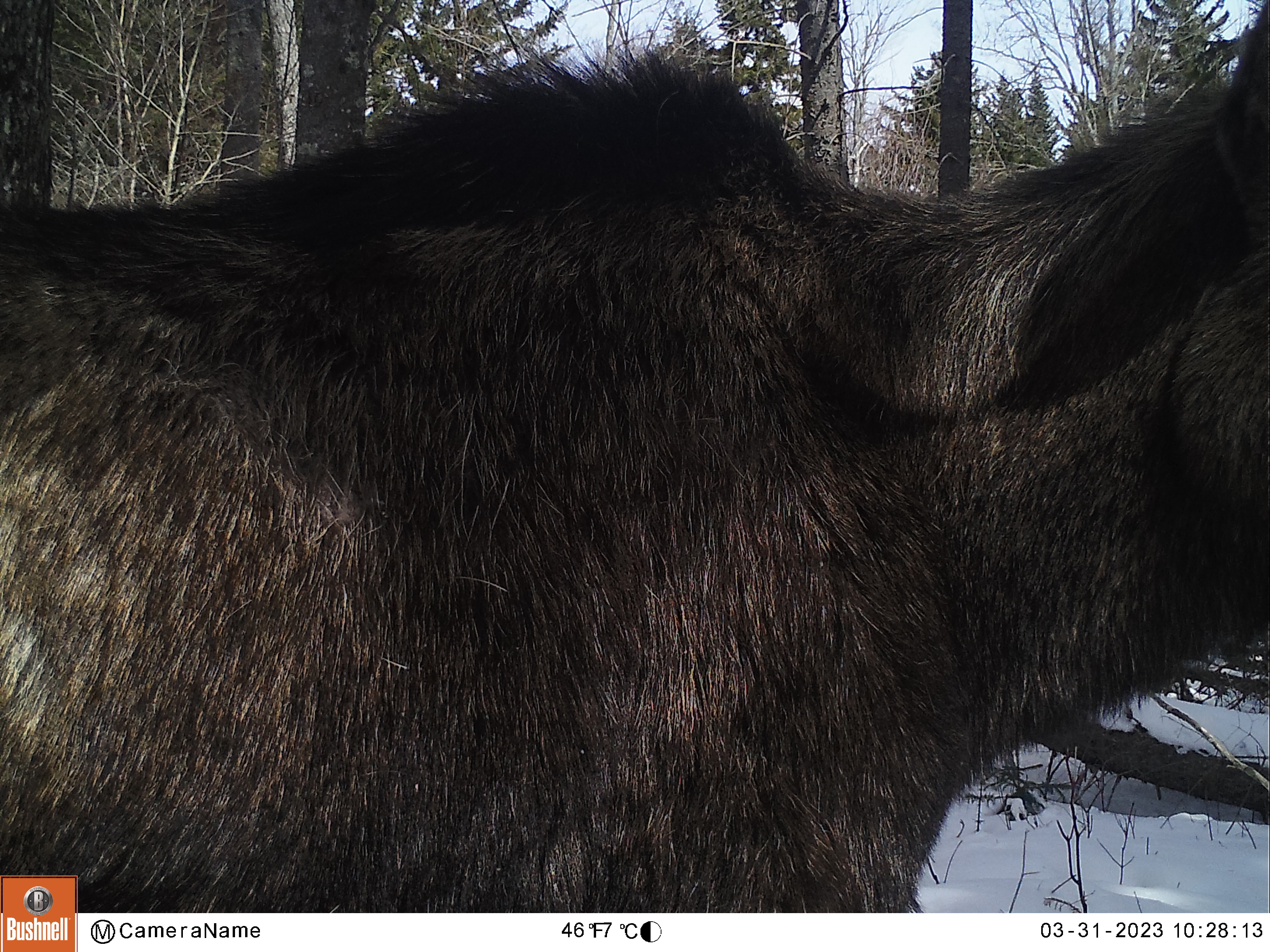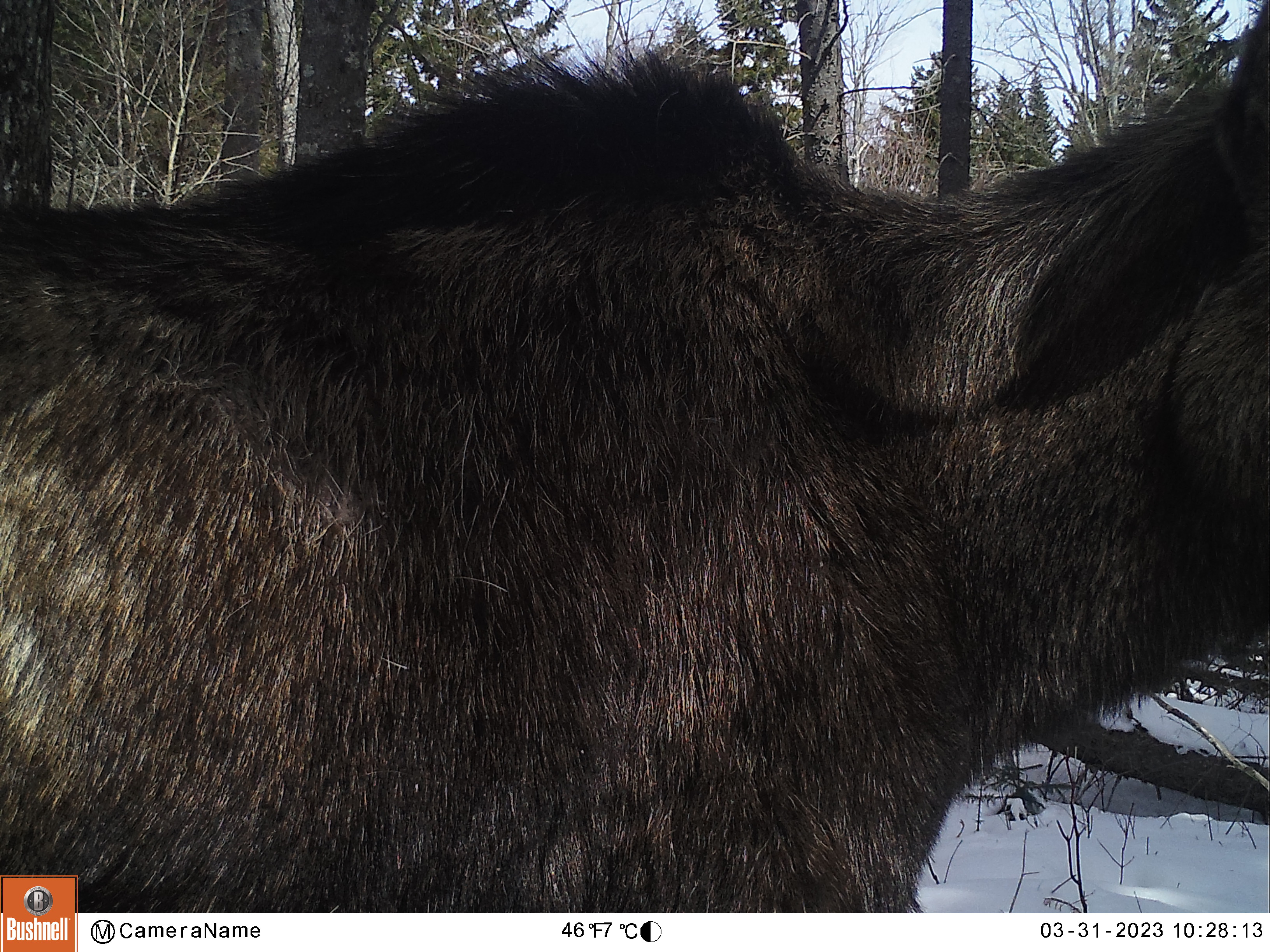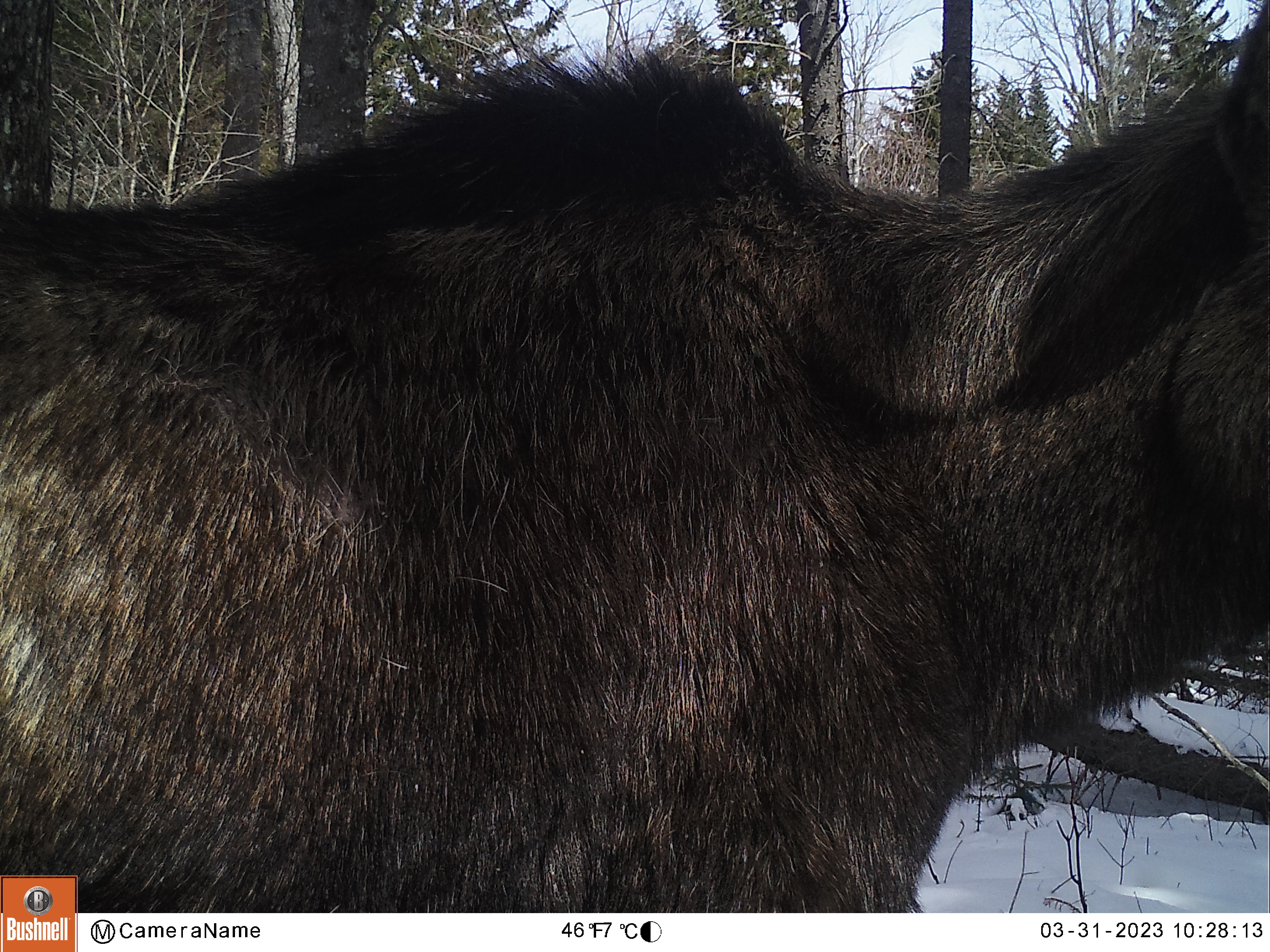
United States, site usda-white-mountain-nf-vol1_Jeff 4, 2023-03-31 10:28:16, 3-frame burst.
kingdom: Animalia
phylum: Chordata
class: Mammalia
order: Artiodactyla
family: Cervidae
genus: Alces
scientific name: Alces alces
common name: moose